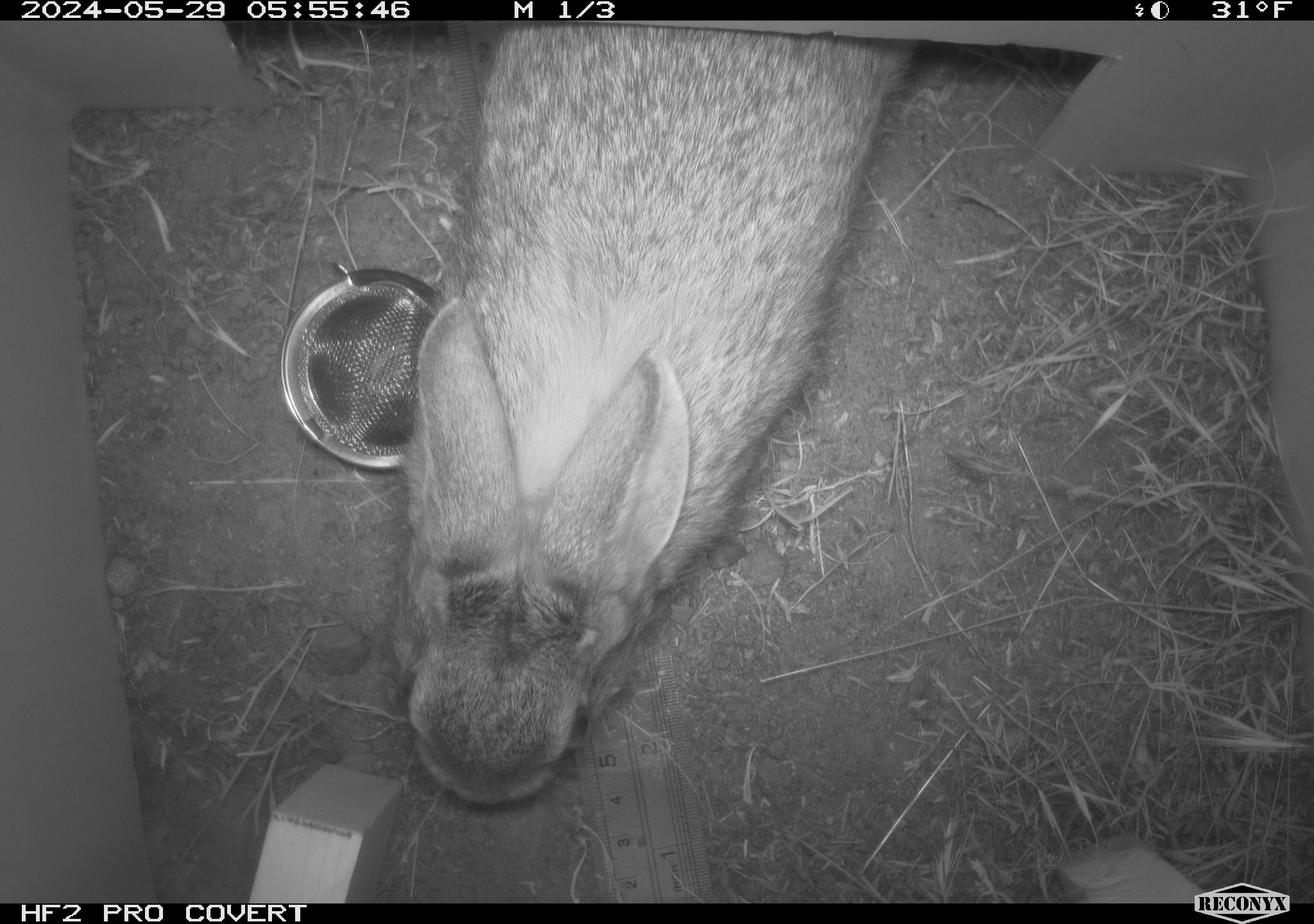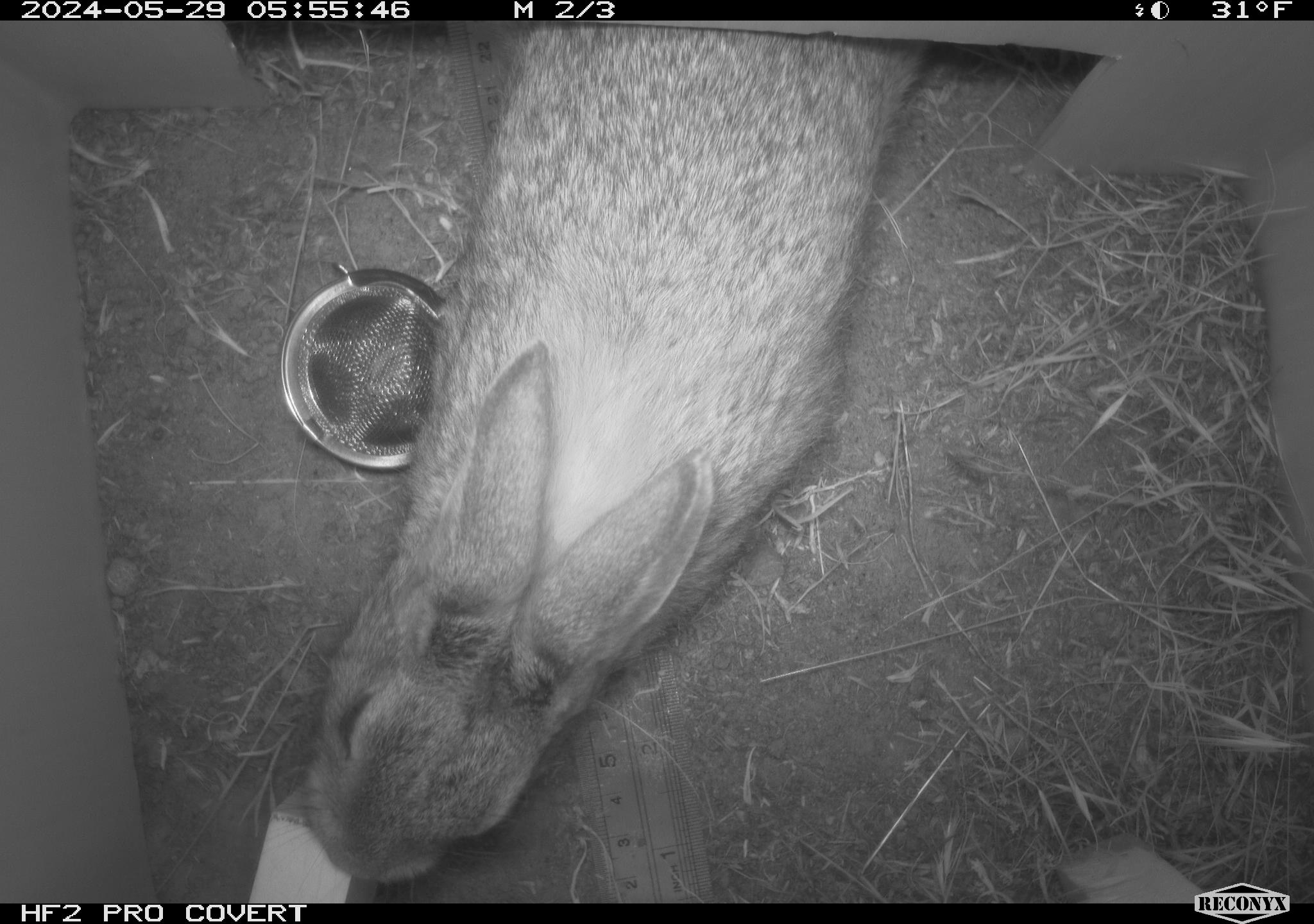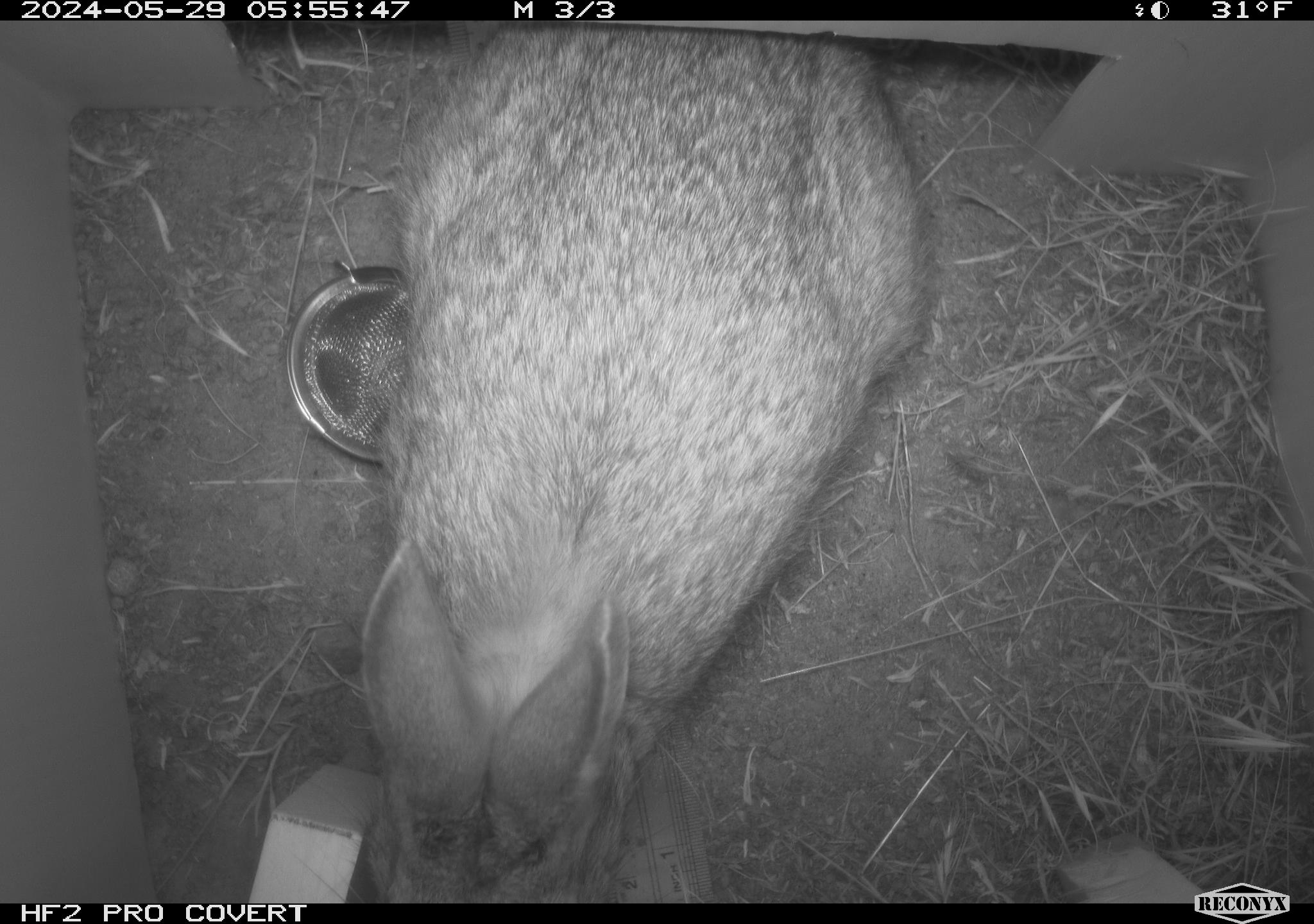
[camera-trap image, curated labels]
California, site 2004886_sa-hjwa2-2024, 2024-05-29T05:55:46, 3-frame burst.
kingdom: Animalia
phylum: Chordata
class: Mammalia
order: Lagomorpha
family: Leporidae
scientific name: Leporidae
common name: rabbit or hare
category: rabbit and hare family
Rabbit and hare family (rabbit or hare) (Leporidae).